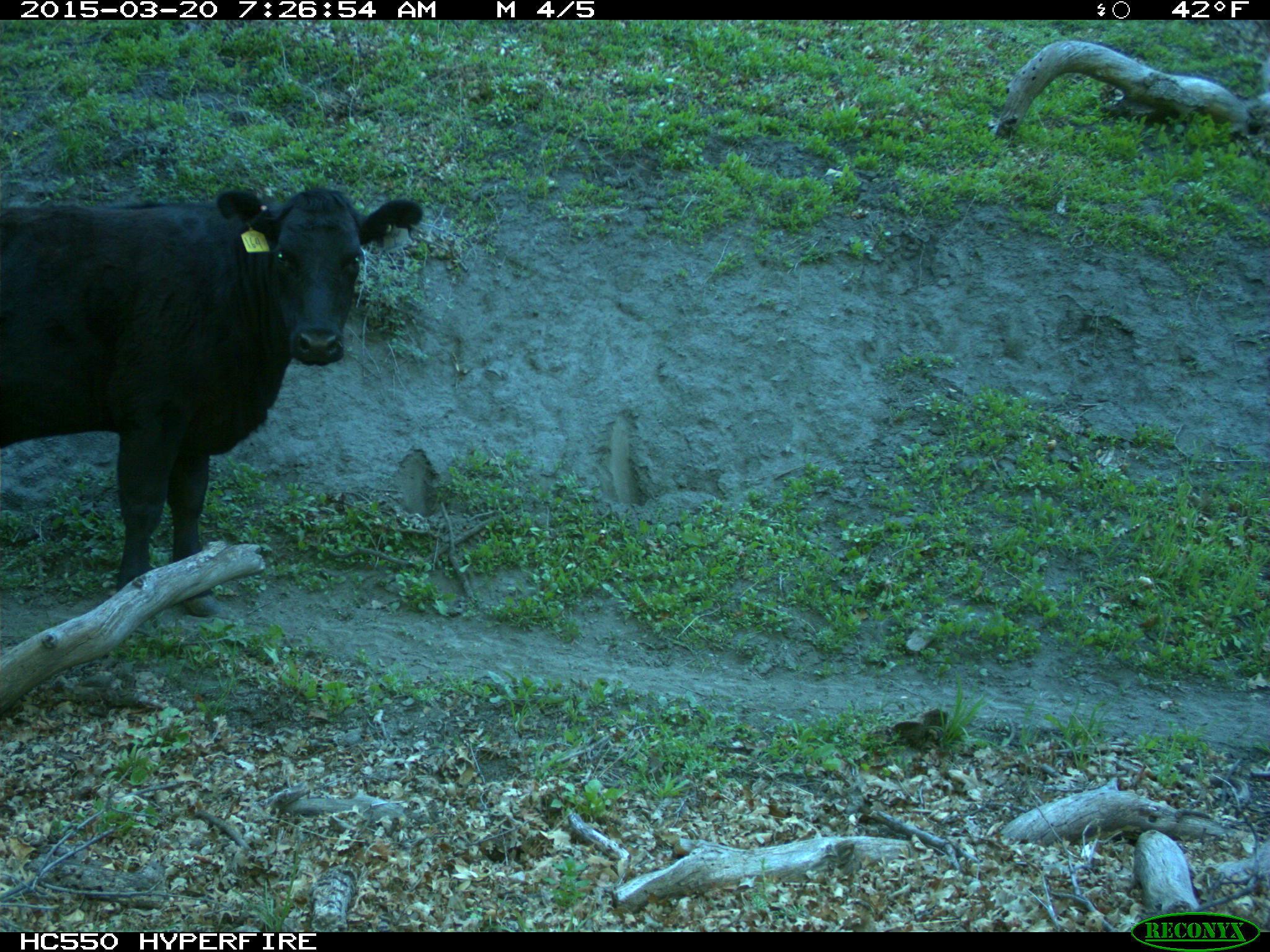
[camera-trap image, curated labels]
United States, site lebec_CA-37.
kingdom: Animalia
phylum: Chordata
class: Mammalia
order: Artiodactyla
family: Bovidae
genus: Bos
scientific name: Bos taurus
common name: domestic cow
Bos taurus (domestic cow).